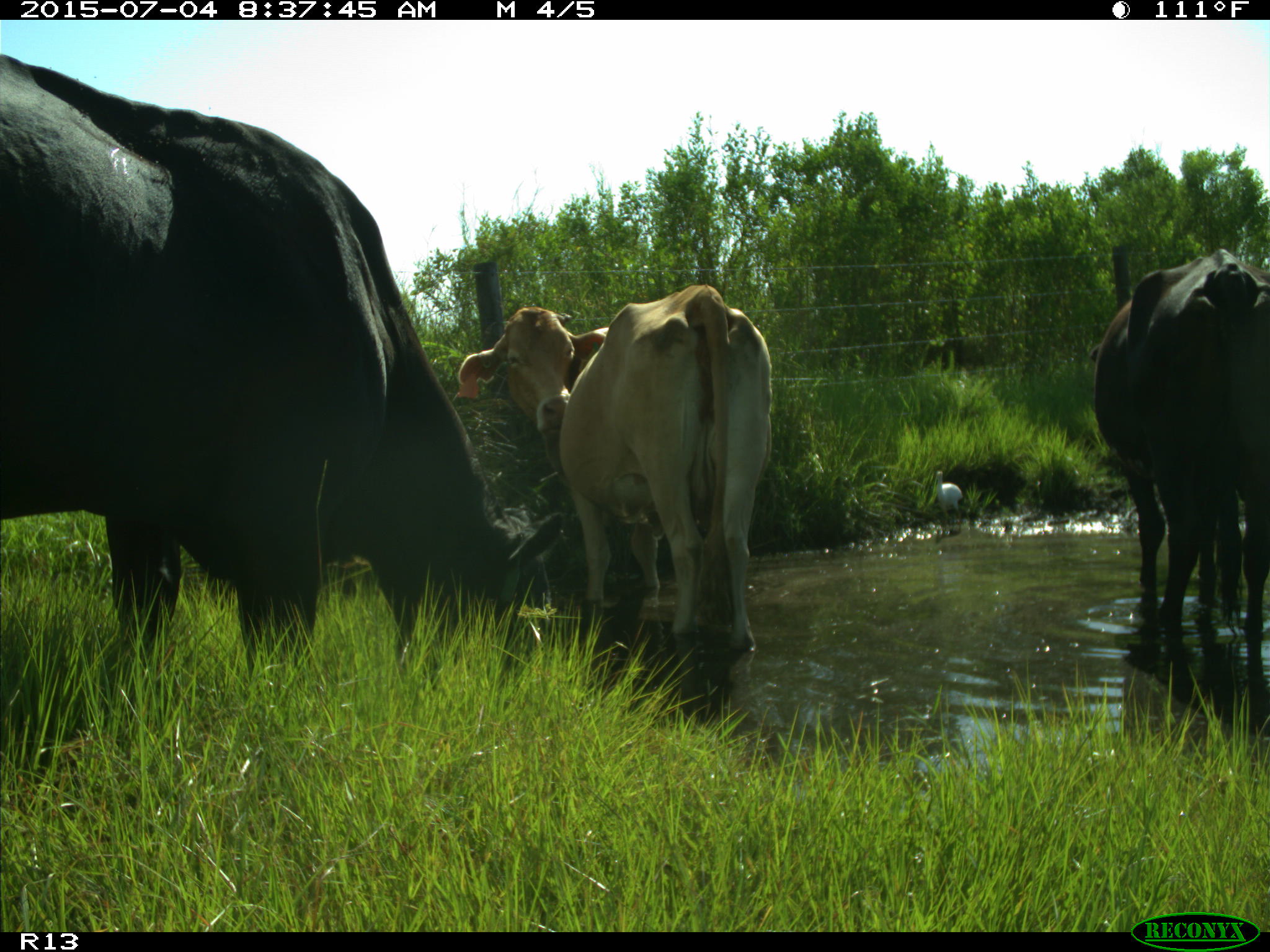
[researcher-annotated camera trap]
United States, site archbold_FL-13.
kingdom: Animalia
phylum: Chordata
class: Mammalia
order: Artiodactyla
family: Bovidae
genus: Bos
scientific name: Bos taurus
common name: domestic cow